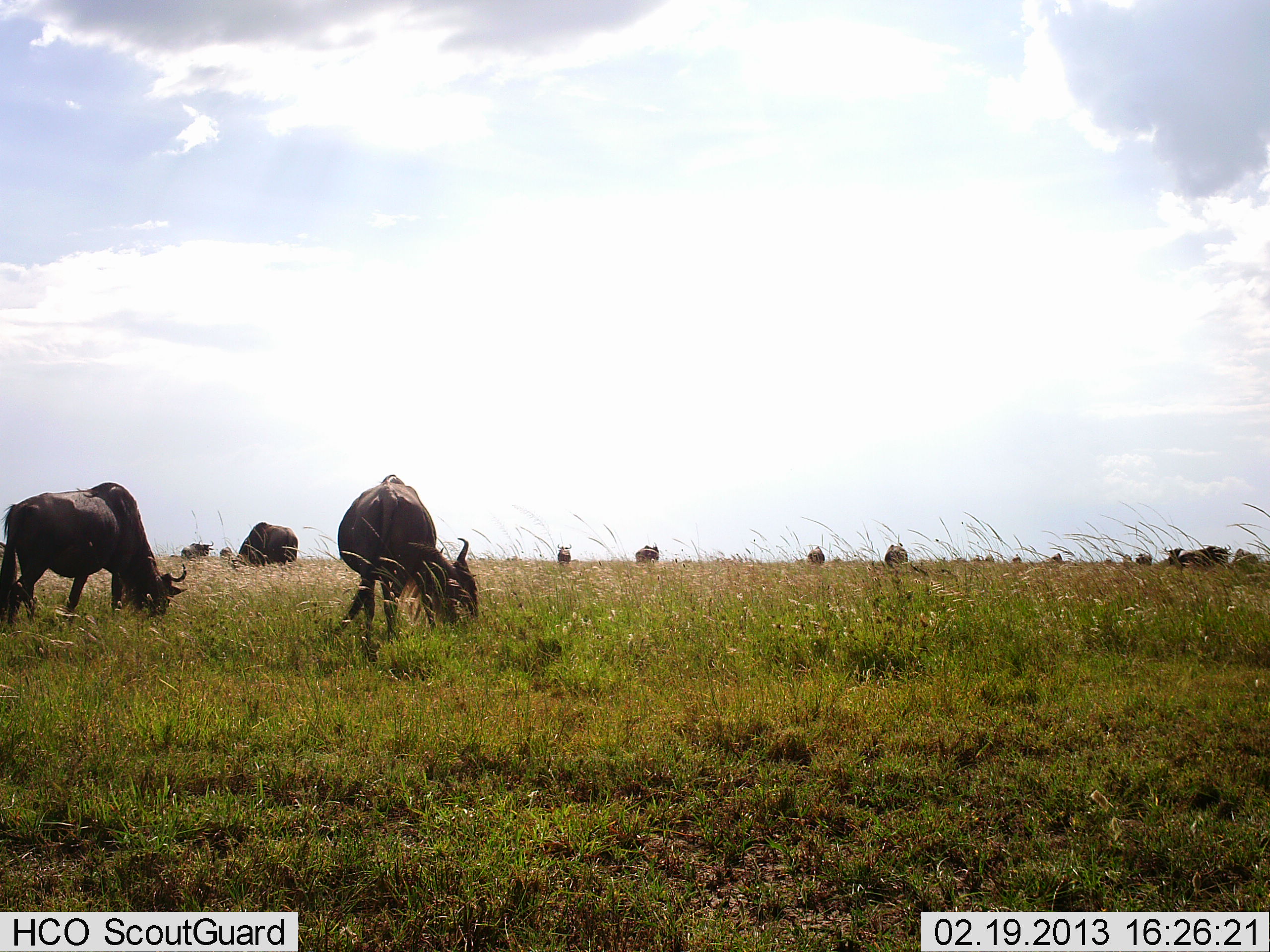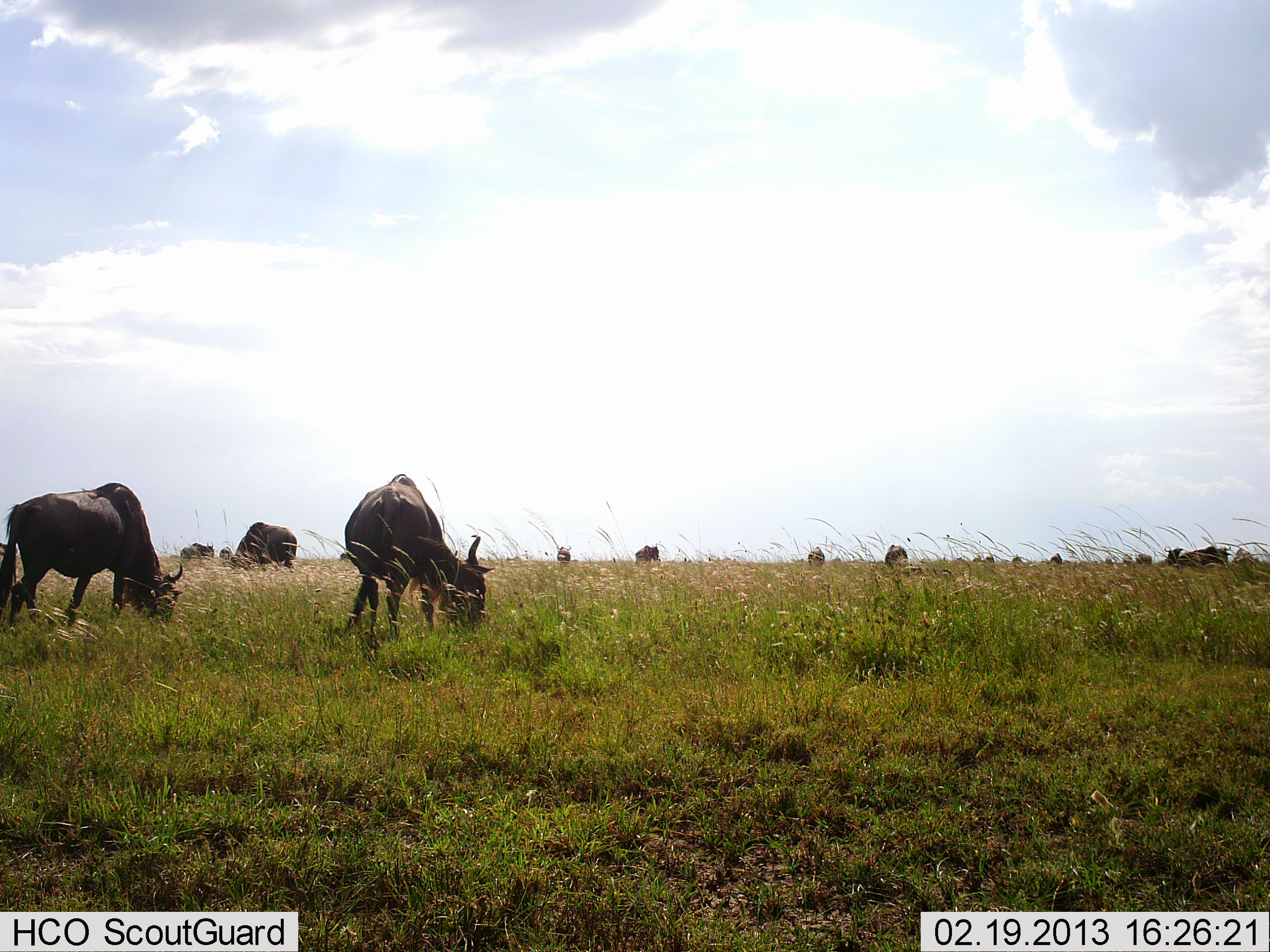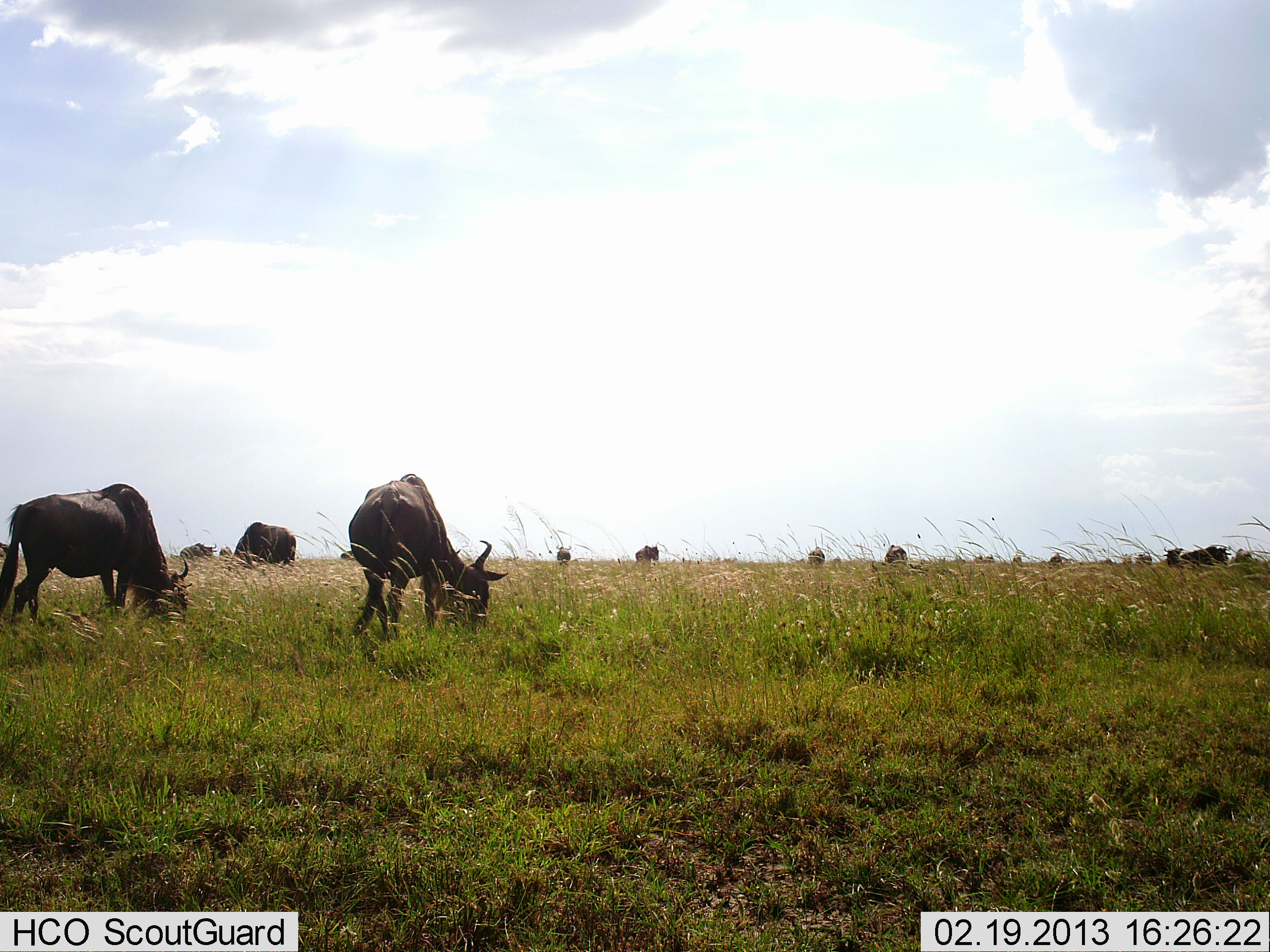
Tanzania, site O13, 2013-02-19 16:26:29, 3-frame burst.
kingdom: Animalia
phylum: Chordata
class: Mammalia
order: Artiodactyla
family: Bovidae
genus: Connochaetes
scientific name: Connochaetes taurinus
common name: blue wildebeest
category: wildebeest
Wildebeest (blue wildebeest) (Connochaetes taurinus), count 11-50. Behavior (volunteer vote fractions): standing 50%, resting 0%, moving 9%, interacting 0%. Young present (vote fraction): 0%. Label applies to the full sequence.